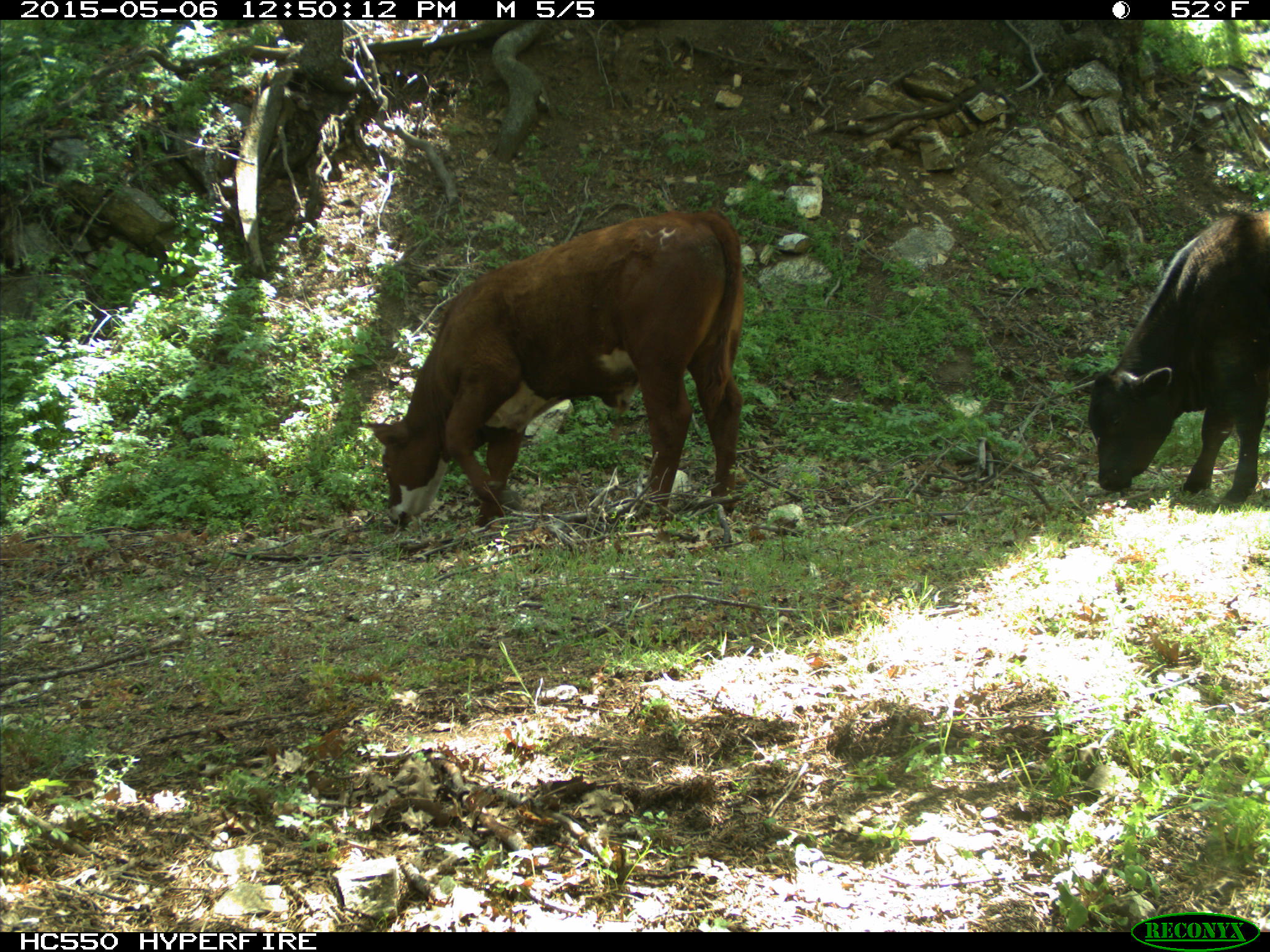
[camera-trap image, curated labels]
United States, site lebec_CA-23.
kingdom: Animalia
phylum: Chordata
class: Mammalia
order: Artiodactyla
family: Bovidae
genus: Bos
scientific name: Bos taurus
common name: domestic cow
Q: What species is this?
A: Bos taurus (domestic cow).